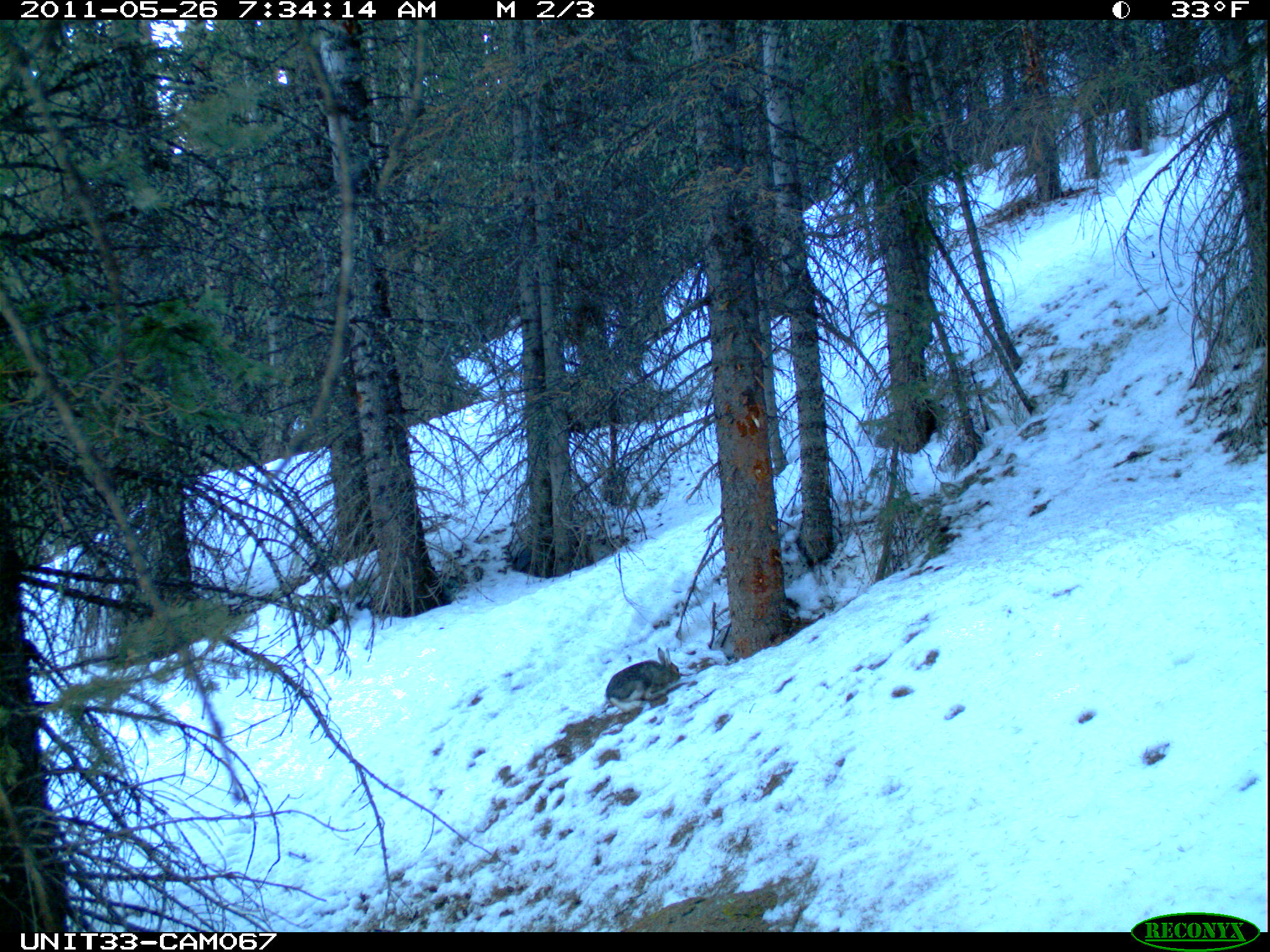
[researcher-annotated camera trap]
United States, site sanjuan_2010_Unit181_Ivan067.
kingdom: Animalia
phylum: Chordata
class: Mammalia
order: Lagomorpha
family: Leporidae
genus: Lepus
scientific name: Lepus americanus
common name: snowshoe hare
Lepus americanus (snowshoe hare).